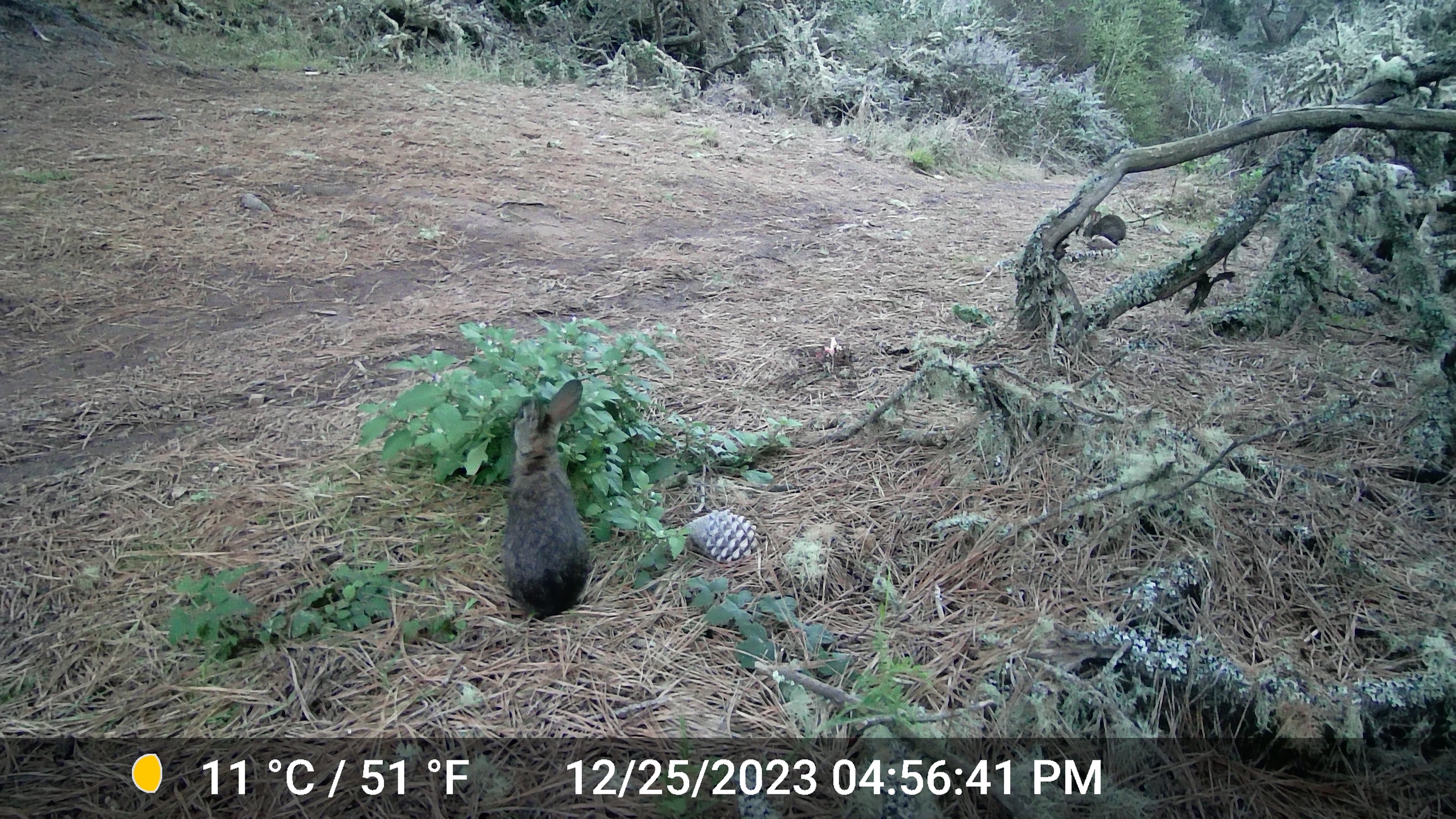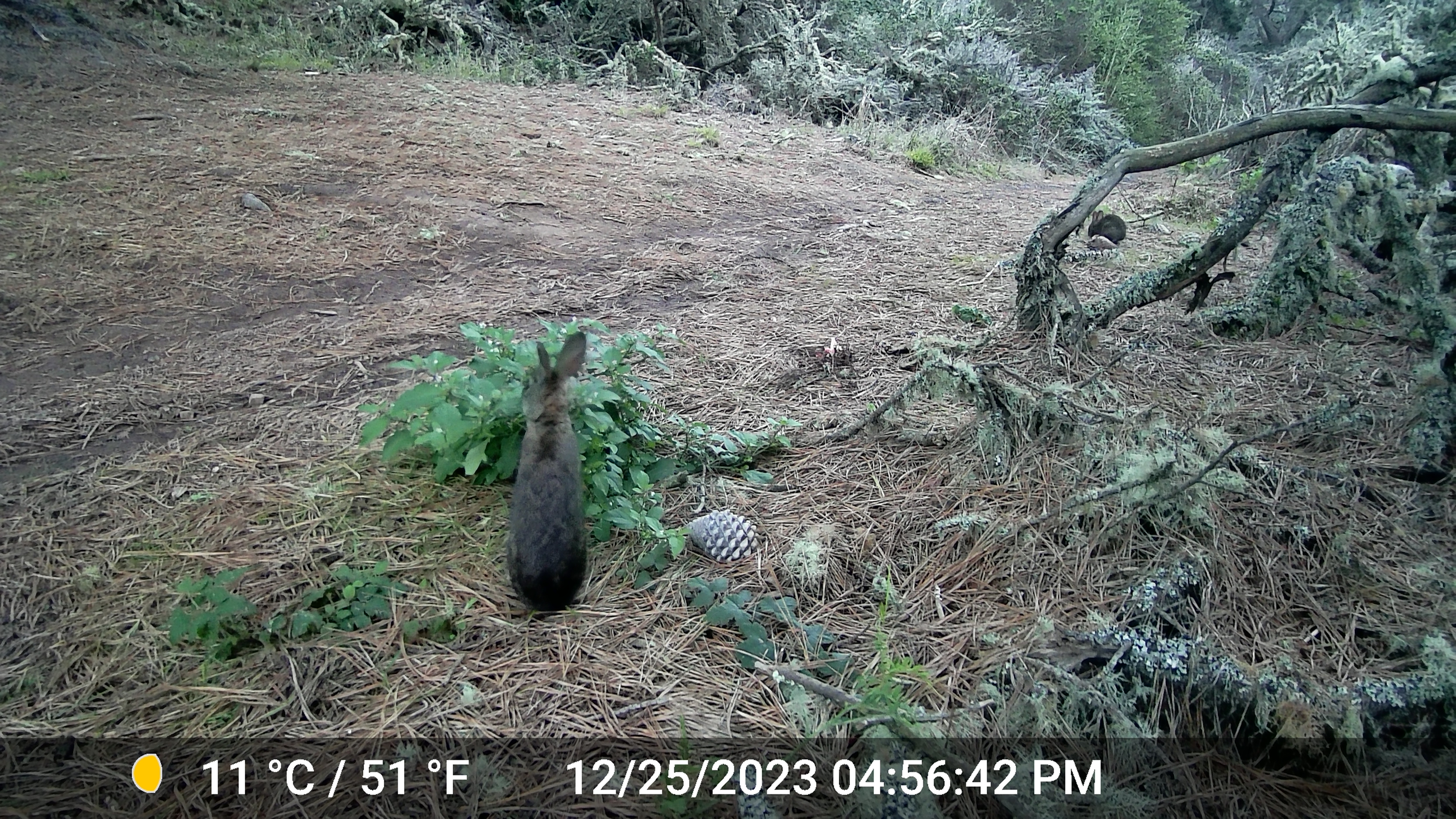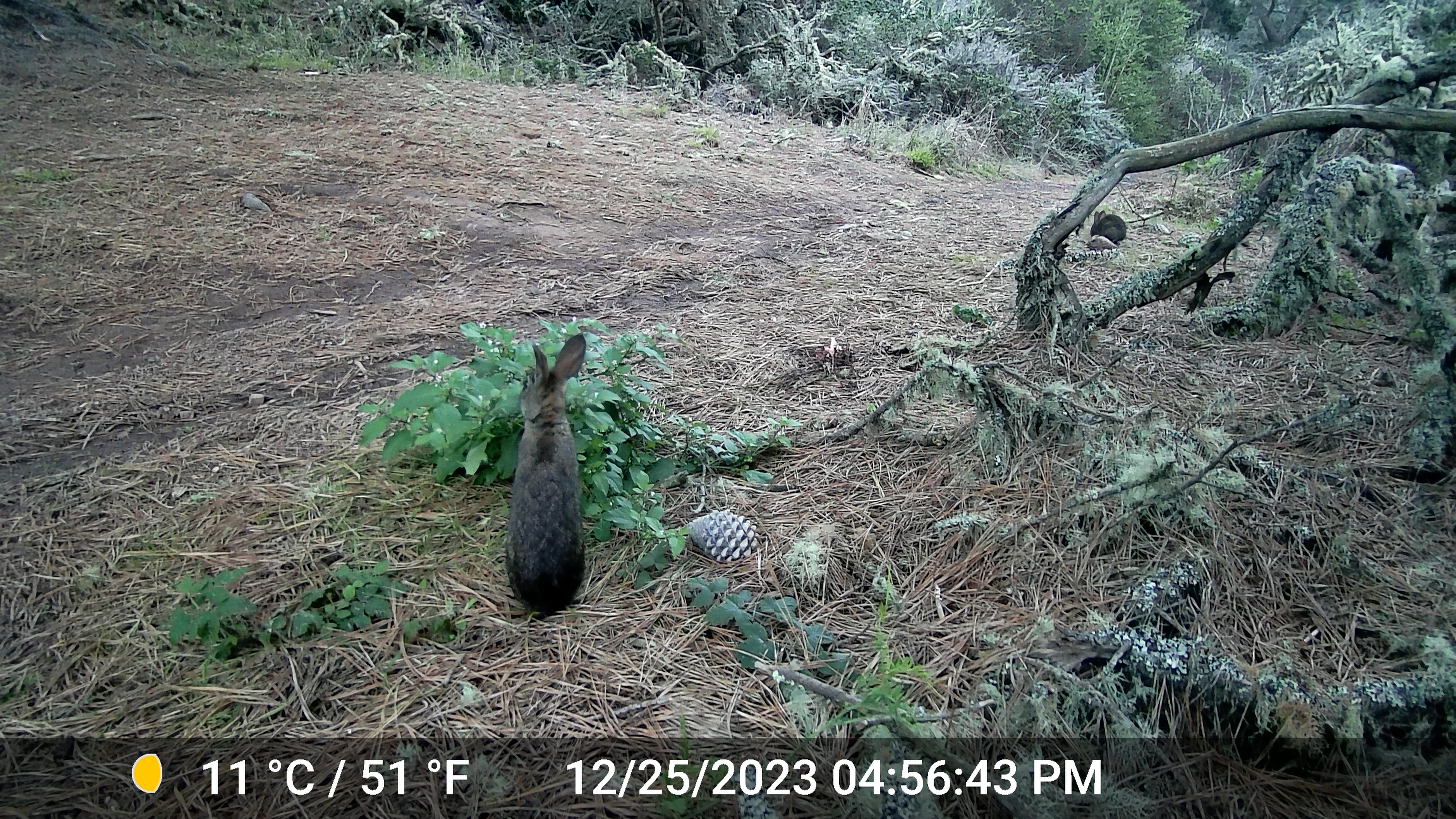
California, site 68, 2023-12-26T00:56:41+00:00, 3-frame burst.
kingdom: Animalia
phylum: Chordata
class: Mammalia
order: Lagomorpha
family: Leporidae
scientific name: Leporidae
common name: rabbit